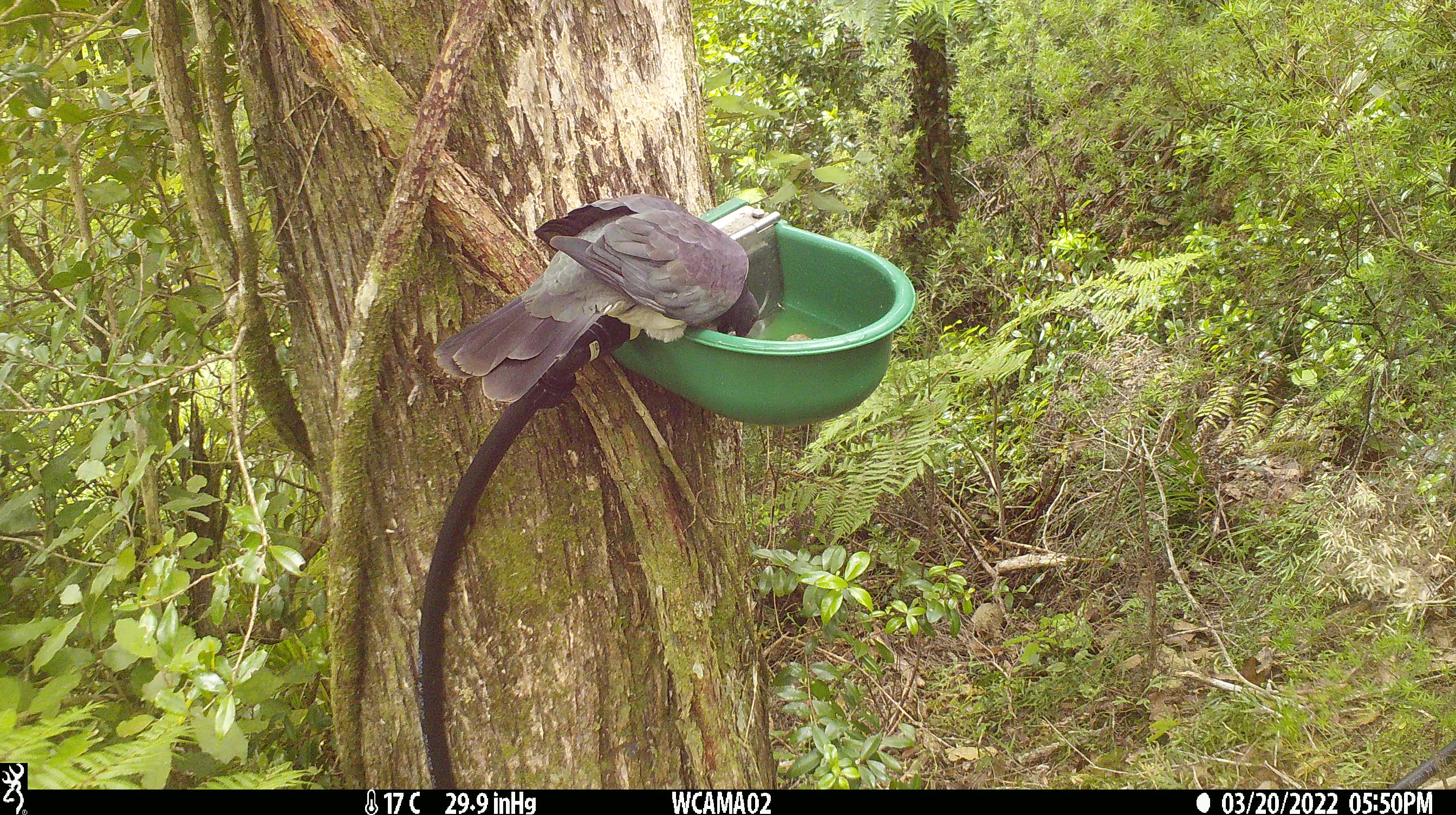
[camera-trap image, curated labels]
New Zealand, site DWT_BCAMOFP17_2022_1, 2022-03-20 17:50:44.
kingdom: Animalia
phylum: Chordata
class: Aves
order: Columbiformes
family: Columbidae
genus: Hemiphaga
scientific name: Hemiphaga novaeseelandiae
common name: new zealand pigeon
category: kereru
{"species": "kereru (new zealand pigeon) (Hemiphaga novaeseelandiae)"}